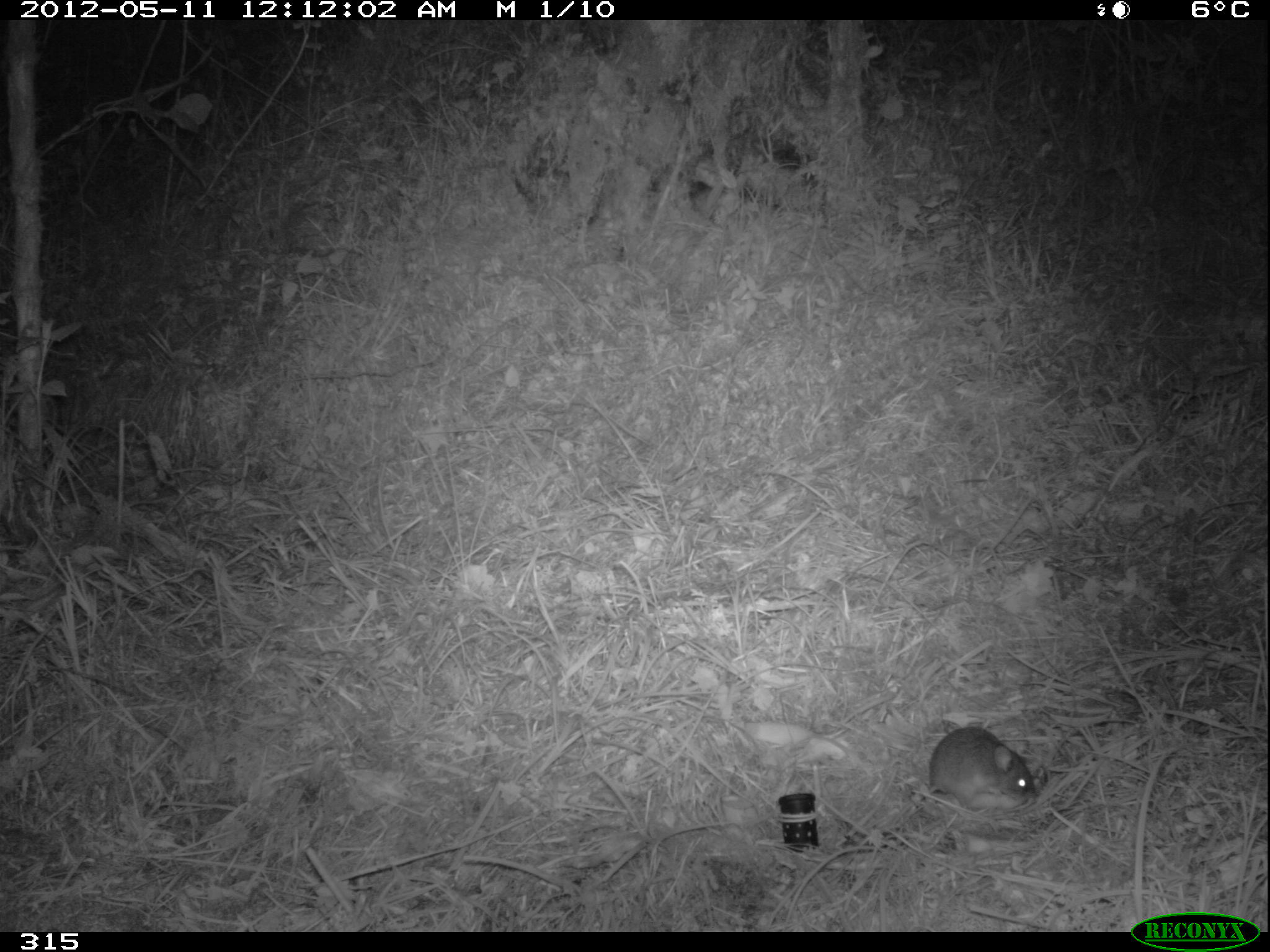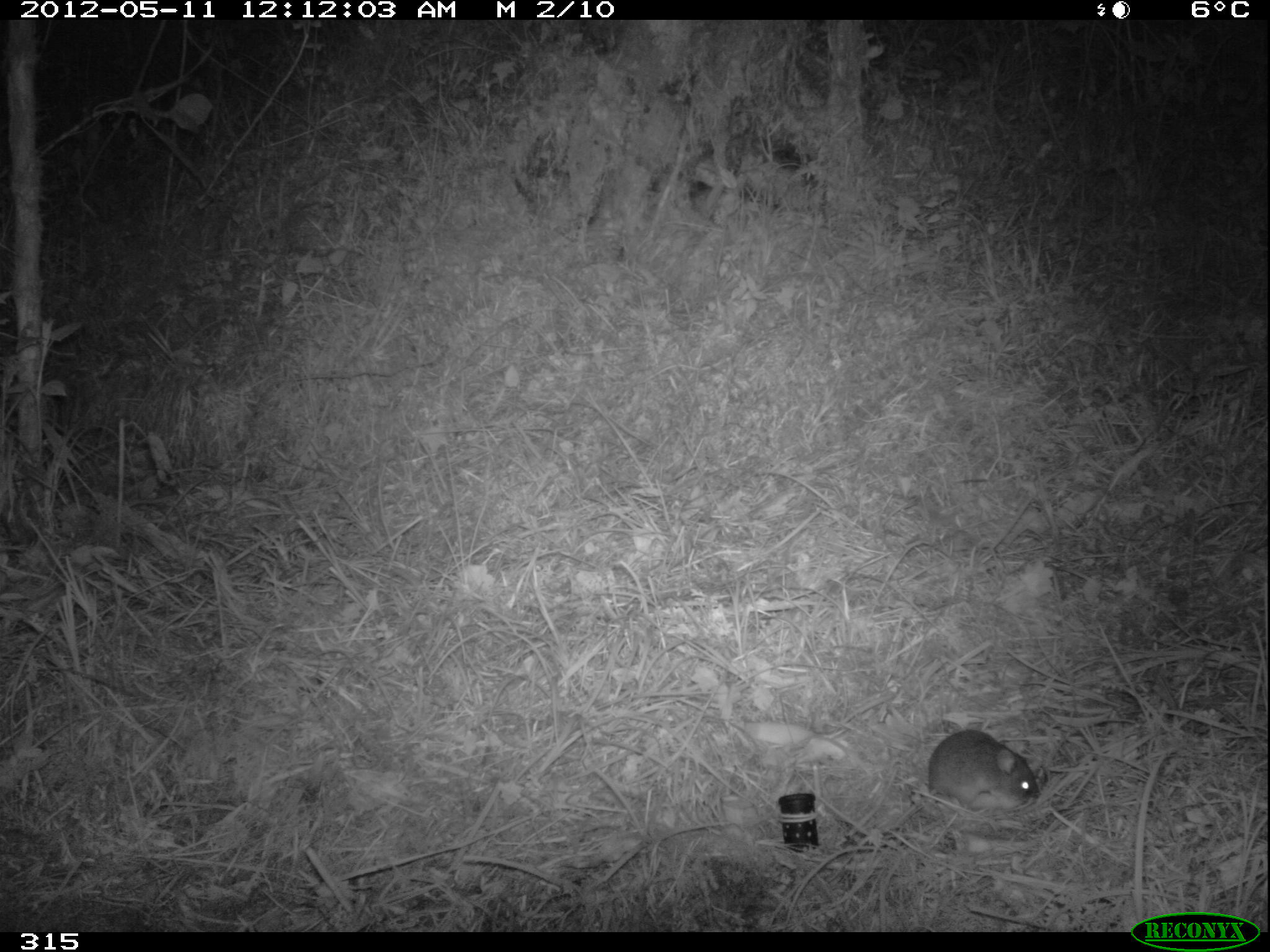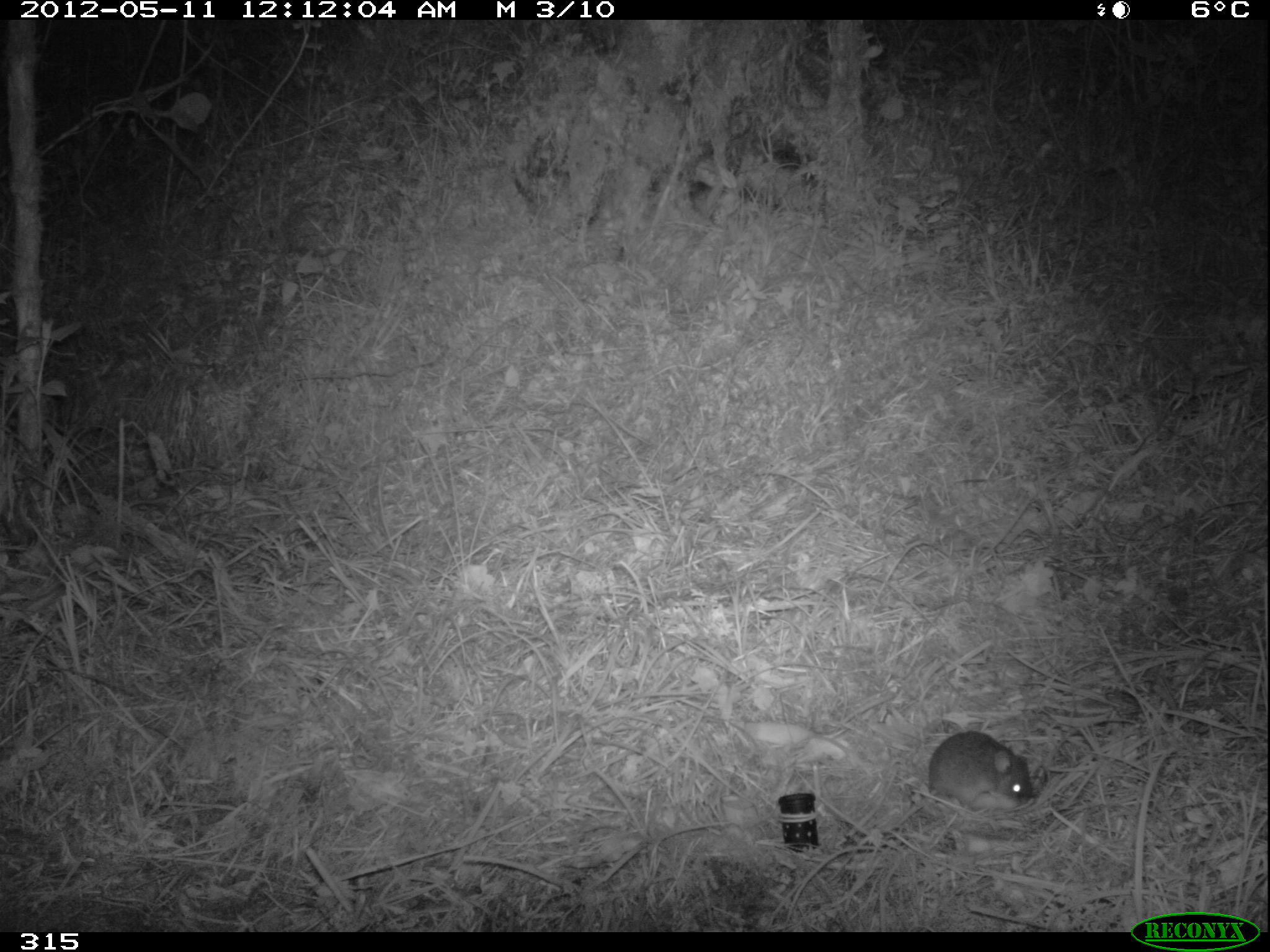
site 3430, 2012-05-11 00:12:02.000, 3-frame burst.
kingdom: Animalia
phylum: Chordata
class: Mammalia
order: Rodentia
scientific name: Rodentia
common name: rodents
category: unknown rodent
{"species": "unknown rodent (rodents) (Rodentia)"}